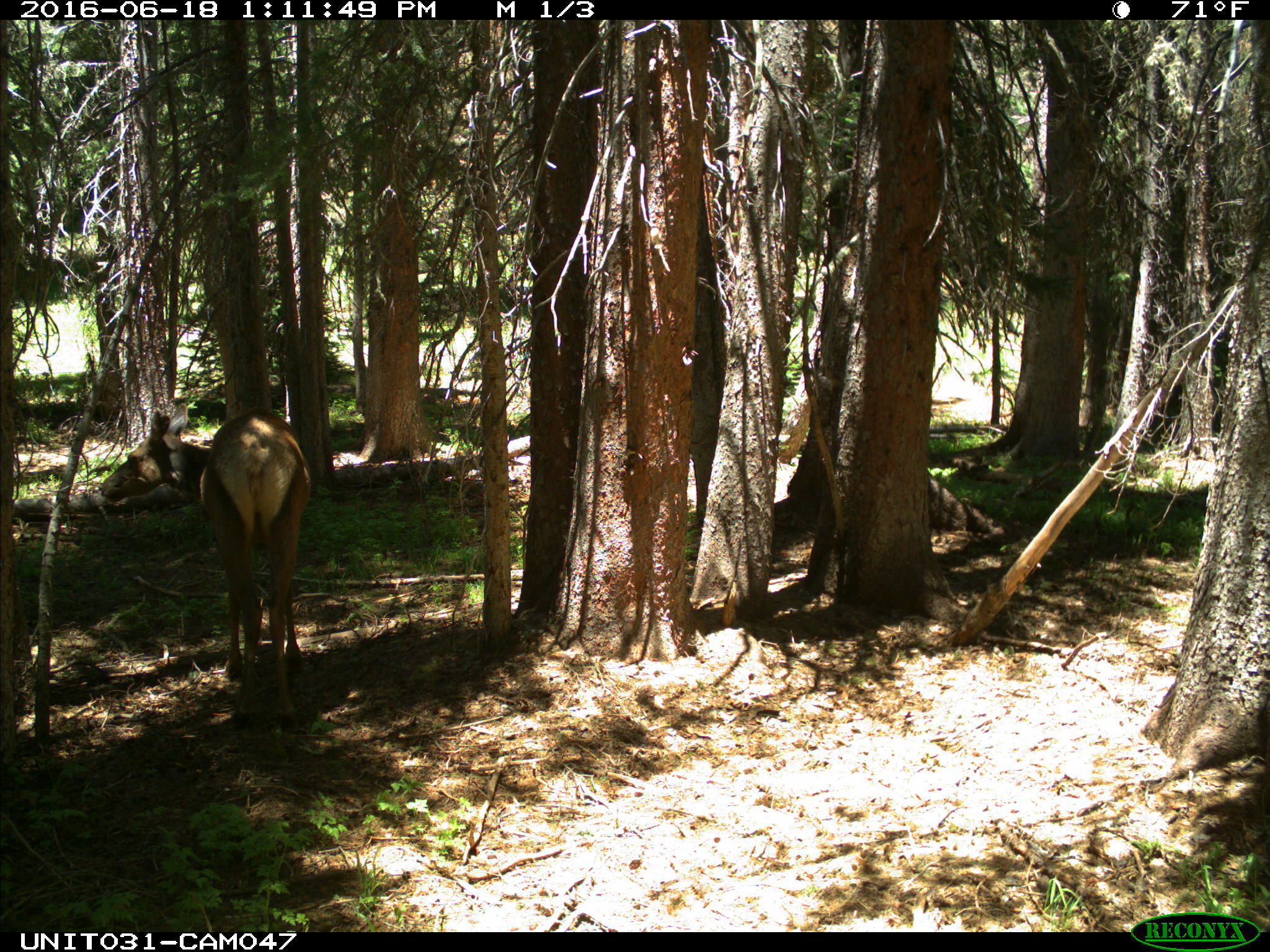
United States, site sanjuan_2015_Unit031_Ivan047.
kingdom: Animalia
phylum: Chordata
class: Mammalia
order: Artiodactyla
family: Cervidae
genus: Cervus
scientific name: Cervus elaphus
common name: red deer